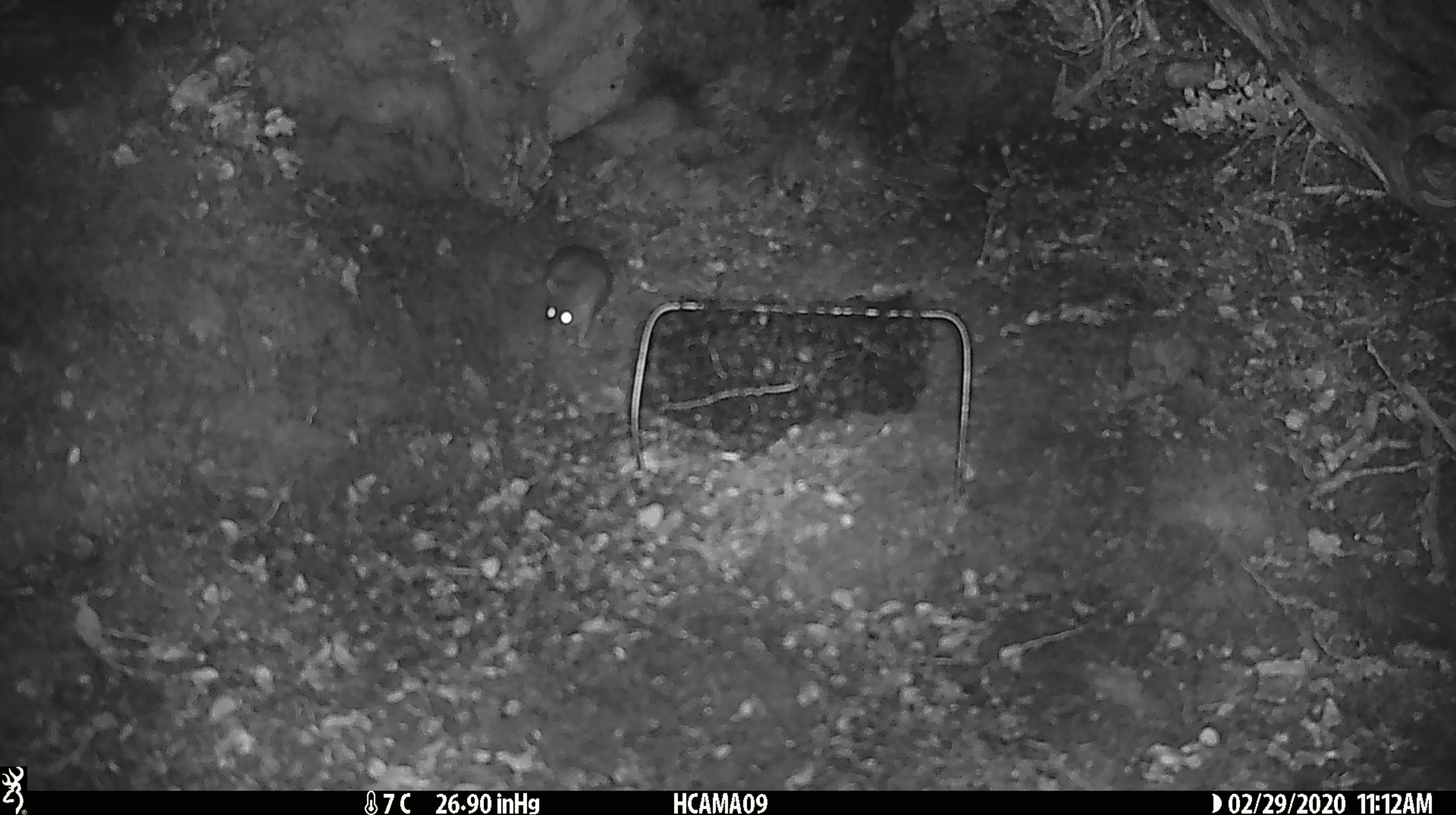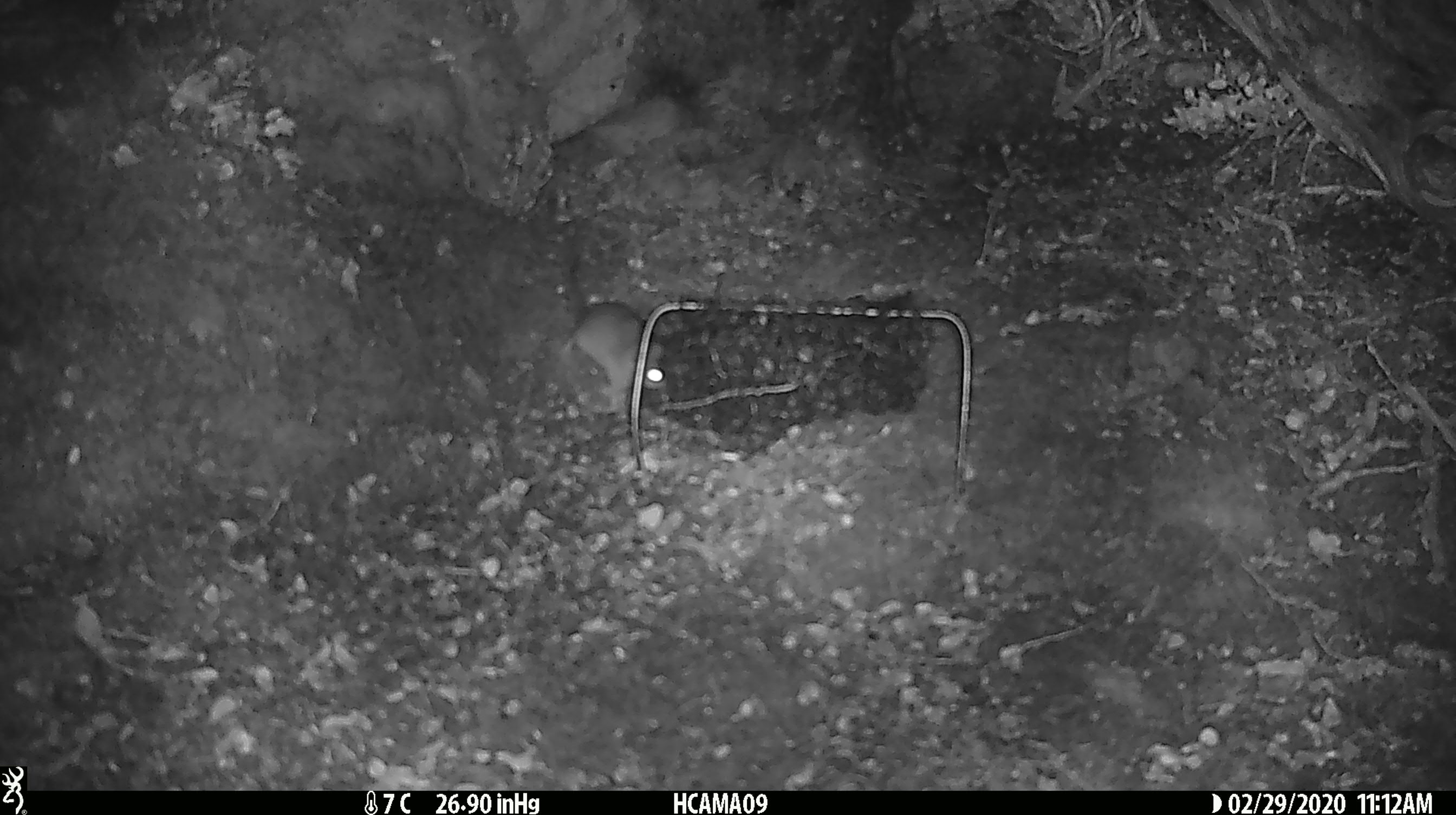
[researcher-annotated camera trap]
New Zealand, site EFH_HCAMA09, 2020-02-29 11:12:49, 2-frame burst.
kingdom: Animalia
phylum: Chordata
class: Mammalia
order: Rodentia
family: Muridae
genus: Mus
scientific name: Mus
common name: mouse